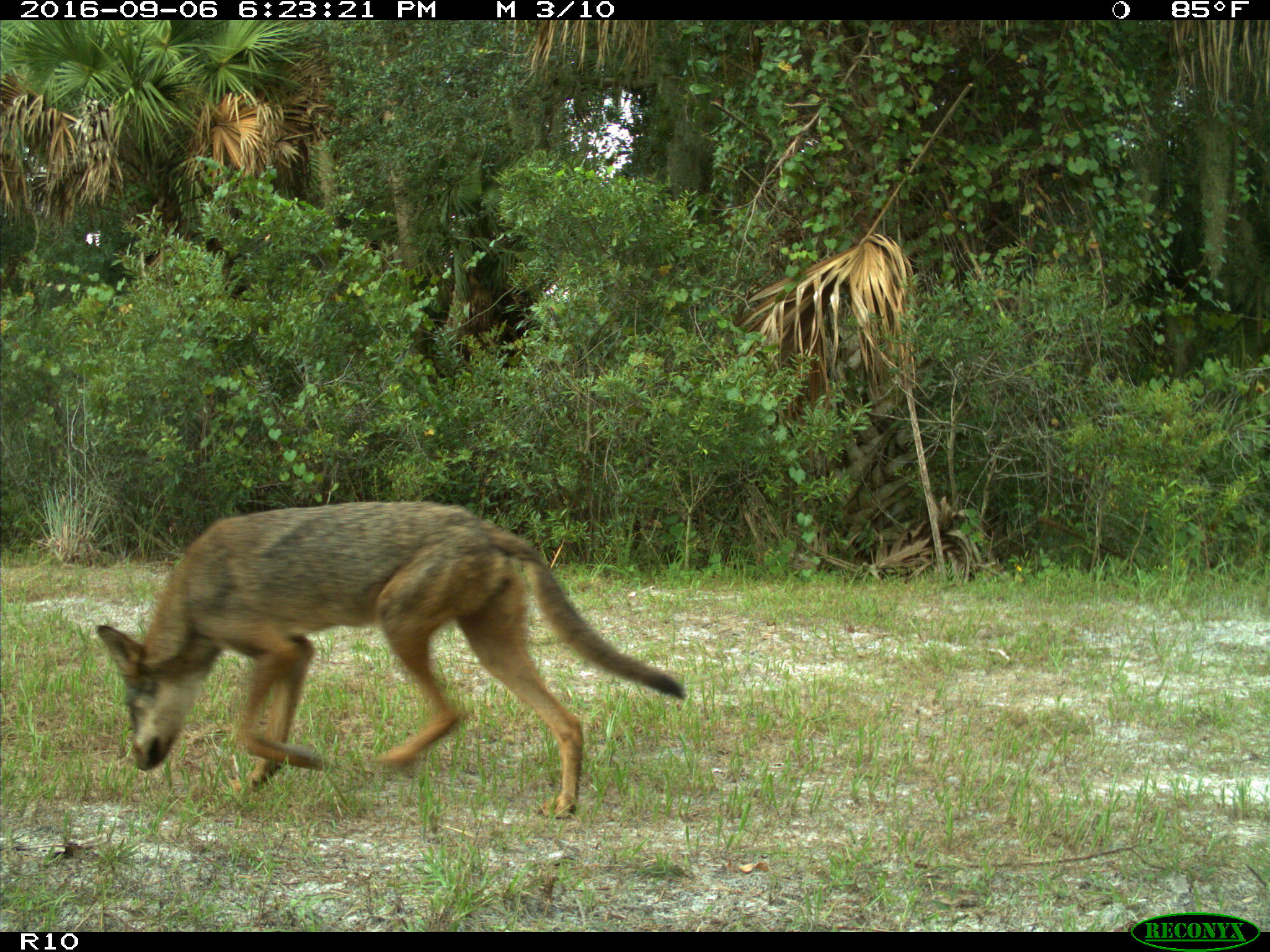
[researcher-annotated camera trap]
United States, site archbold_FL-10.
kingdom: Animalia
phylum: Chordata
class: Mammalia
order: Carnivora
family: Canidae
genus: Canis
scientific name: Canis latrans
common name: coyote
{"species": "Canis latrans (coyote)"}